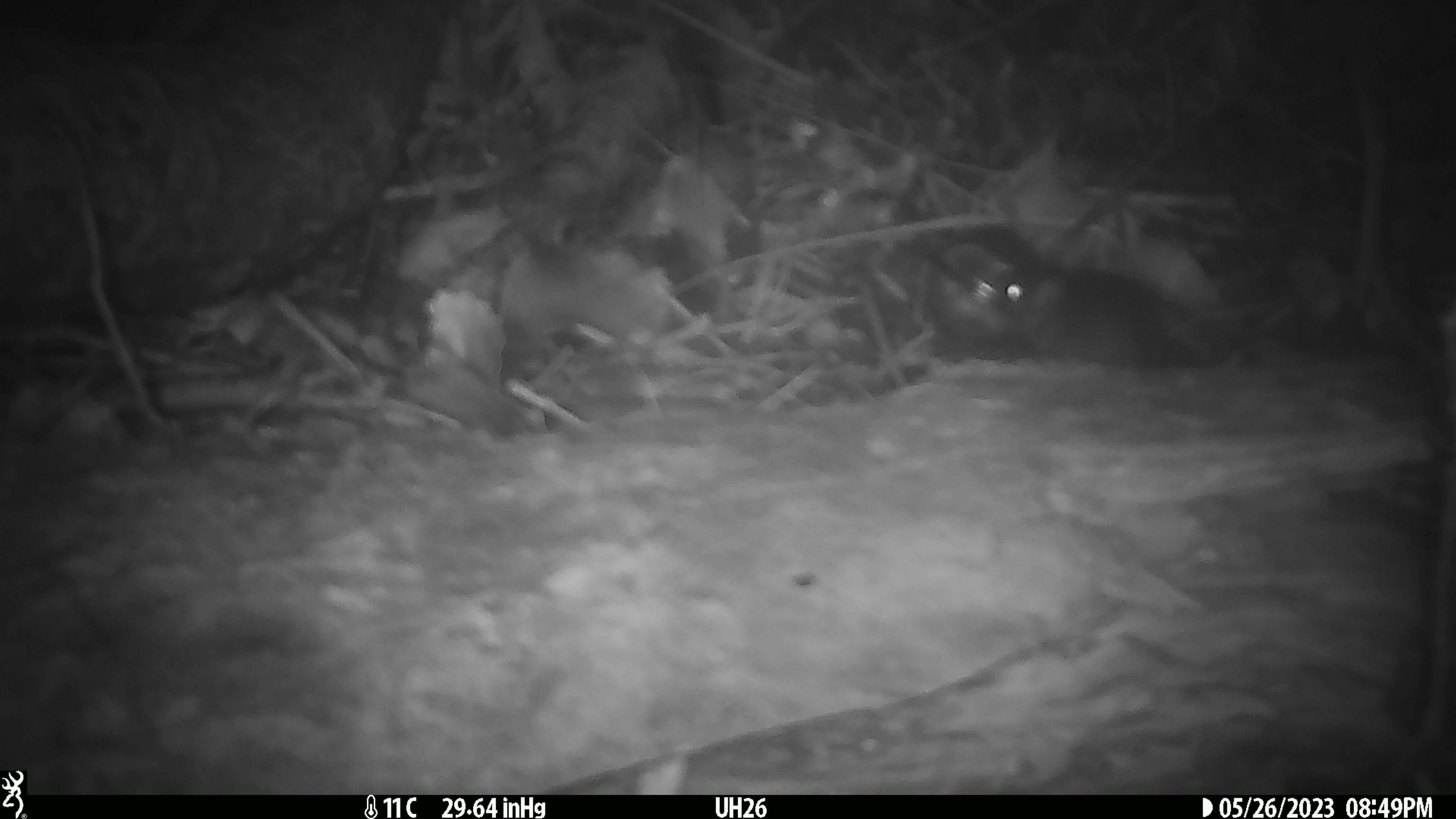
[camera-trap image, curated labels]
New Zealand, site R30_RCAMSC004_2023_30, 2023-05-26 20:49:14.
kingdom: Animalia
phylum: Chordata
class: Mammalia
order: Rodentia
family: Muridae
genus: Mus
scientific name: Mus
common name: mouse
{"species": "mouse (Mus)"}